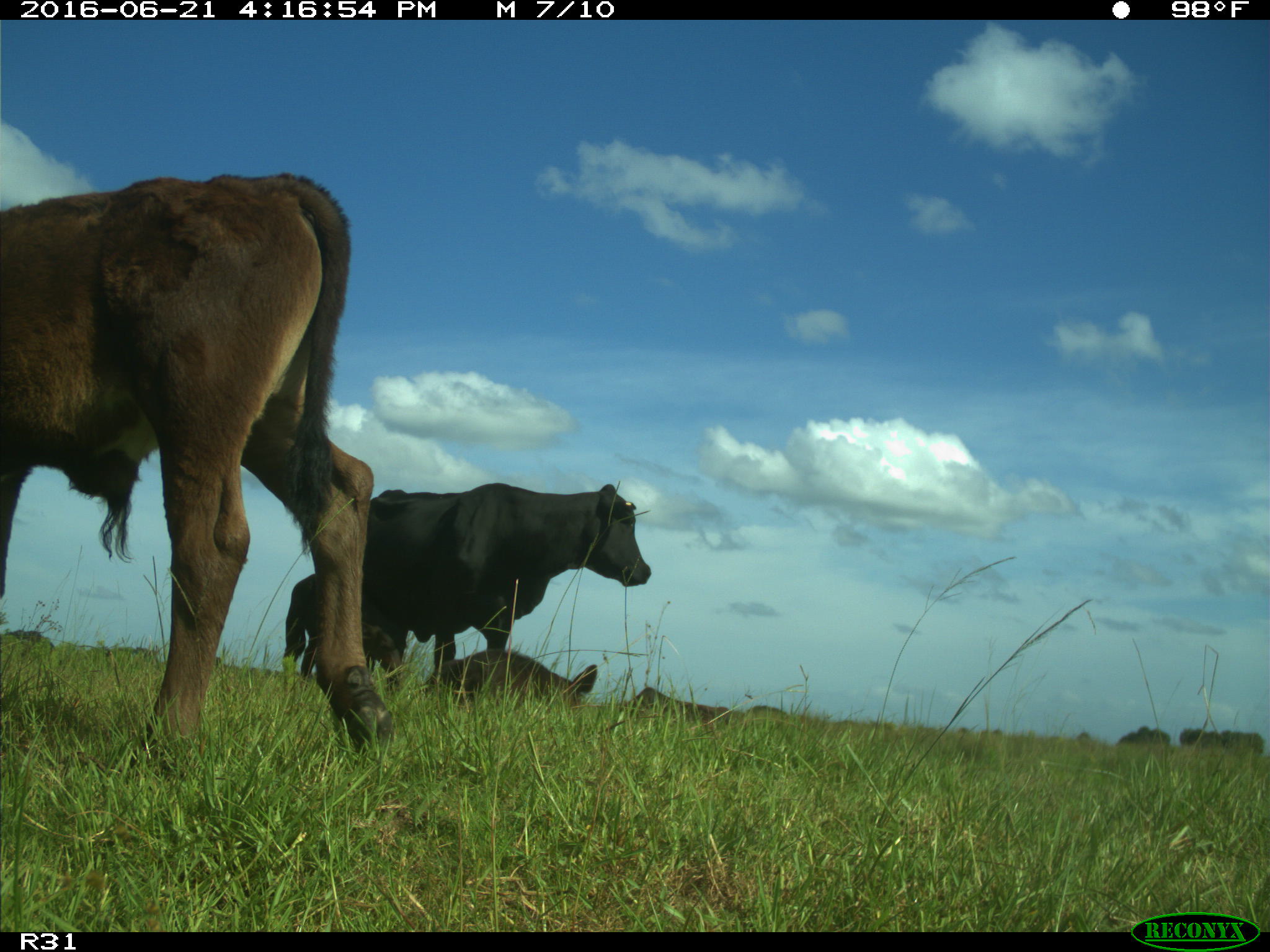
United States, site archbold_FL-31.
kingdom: Animalia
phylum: Chordata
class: Mammalia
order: Artiodactyla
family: Bovidae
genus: Bos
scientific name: Bos taurus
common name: domestic cow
Bos taurus (domestic cow).